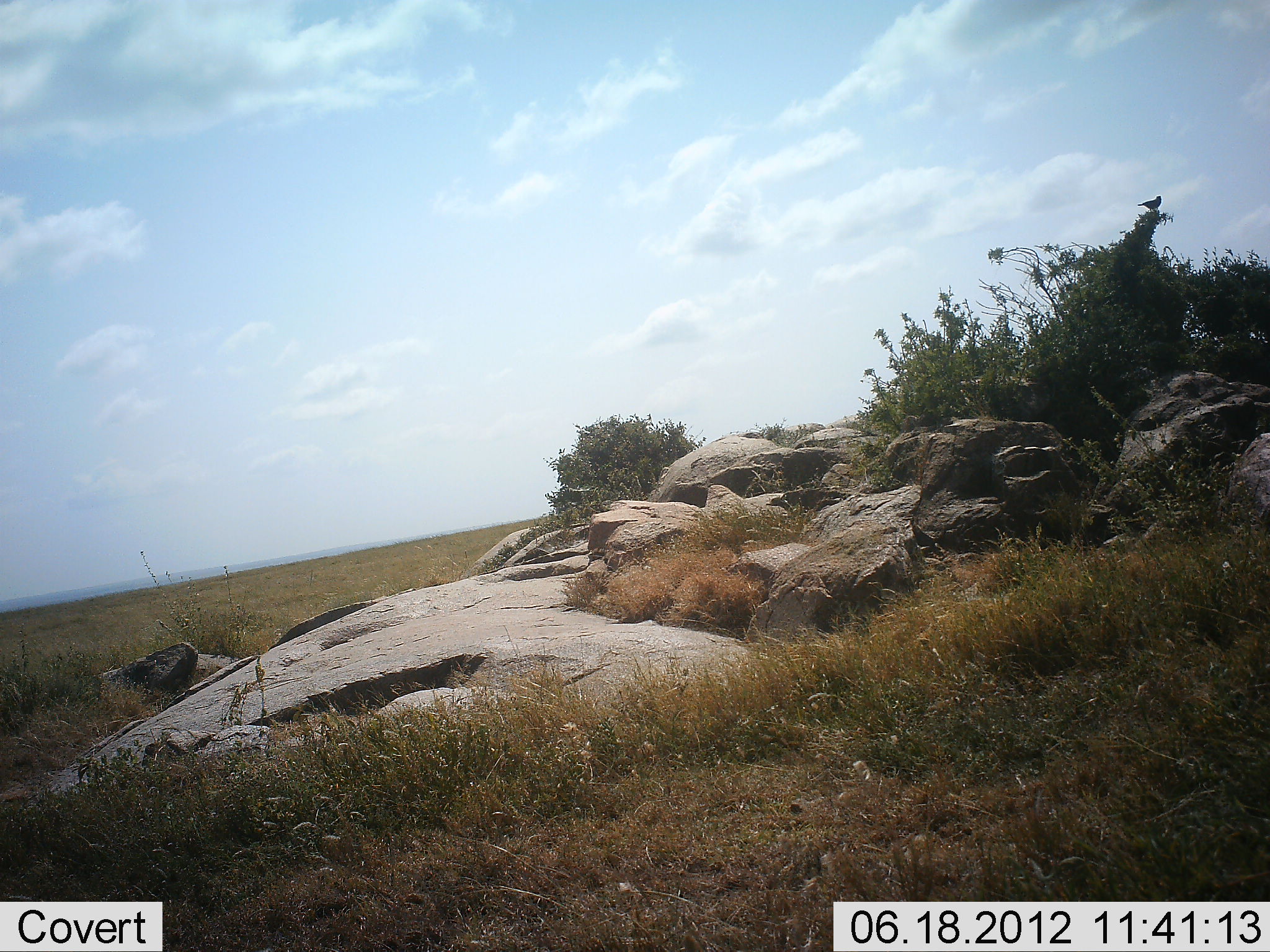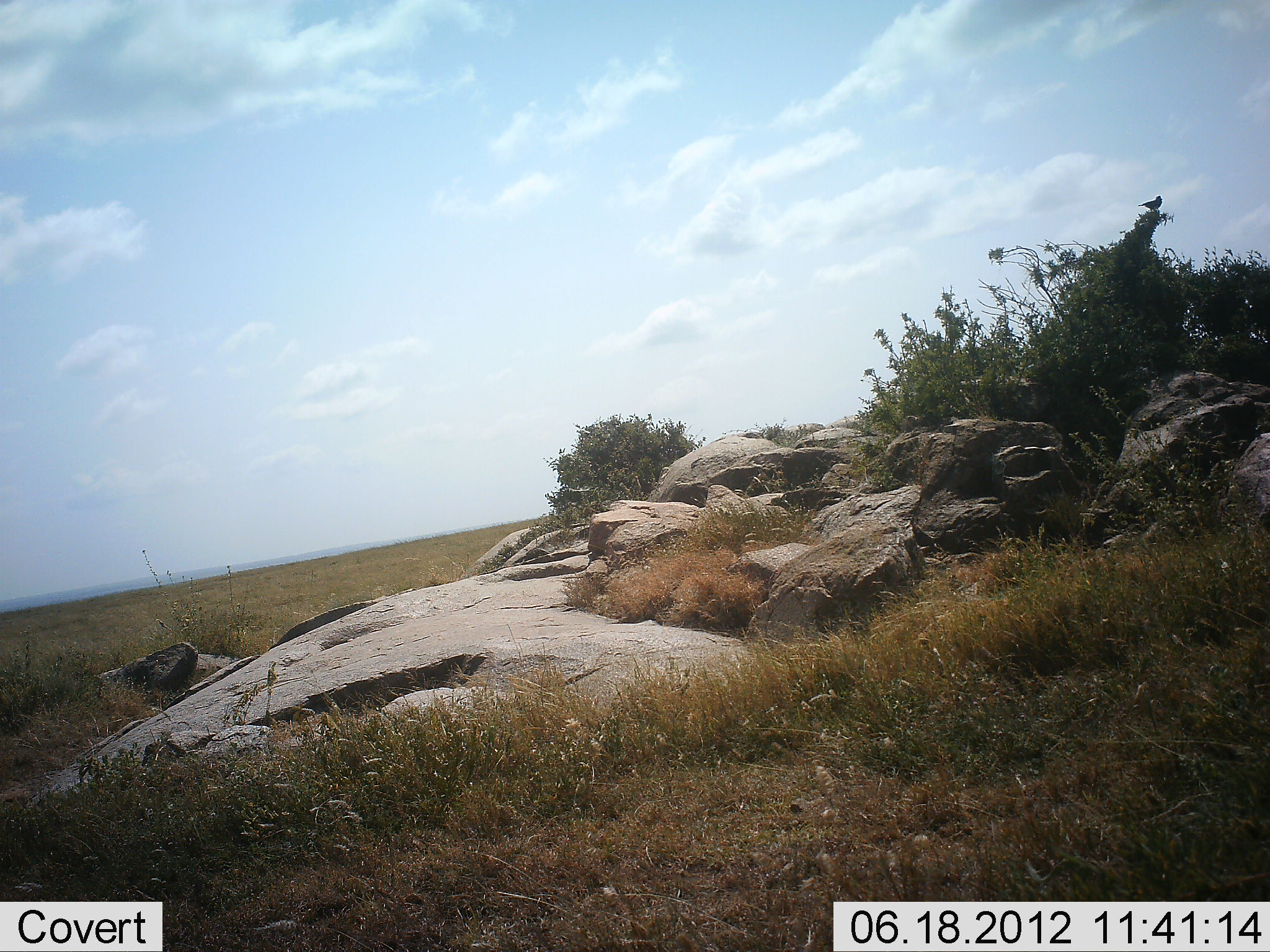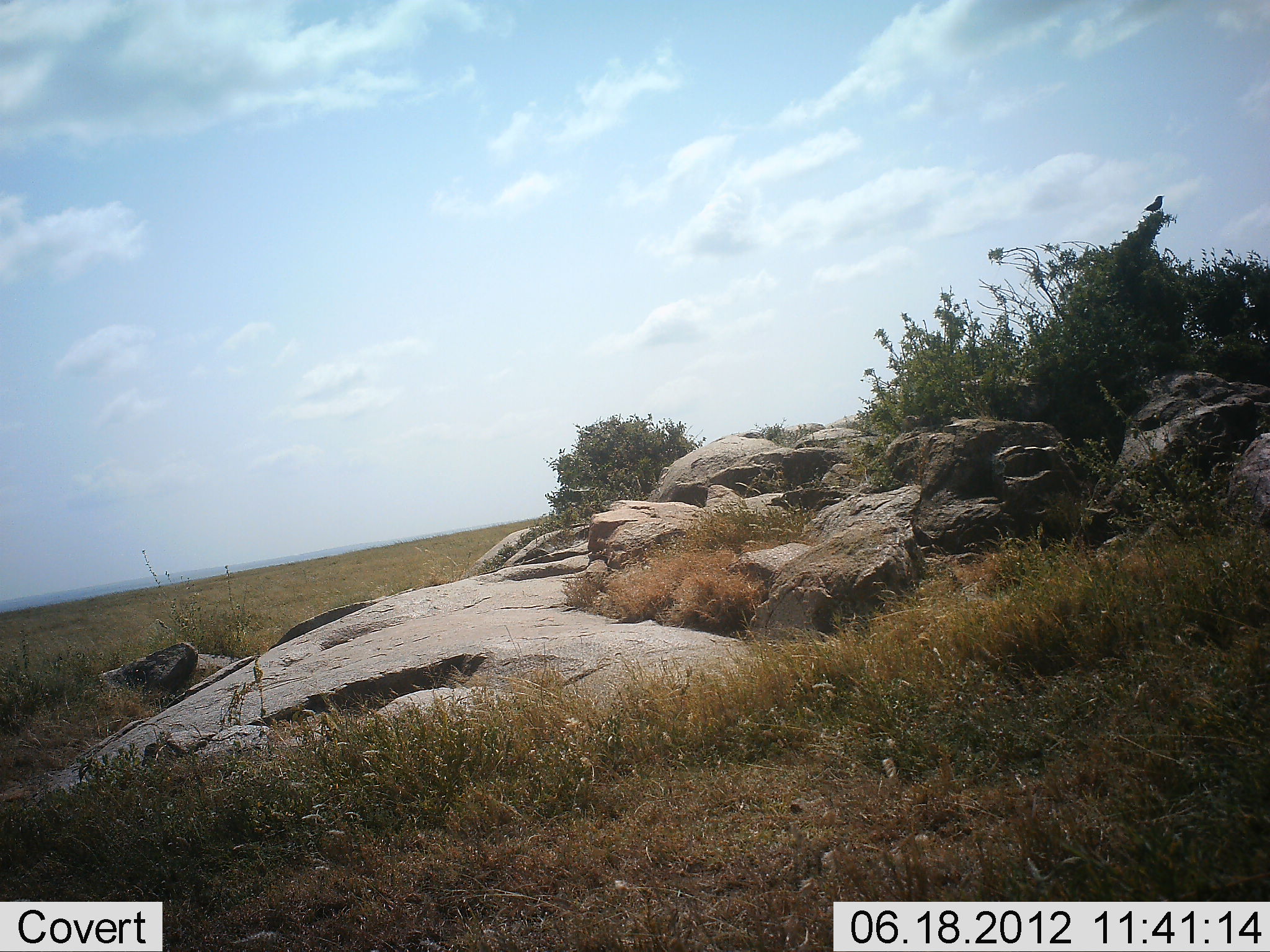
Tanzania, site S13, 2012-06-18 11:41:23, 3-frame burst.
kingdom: Animalia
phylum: Chordata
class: Aves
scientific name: Aves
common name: bird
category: otherbird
Otherbird (bird) (Aves), count 1. Behavior (volunteer vote fractions): standing 60%, resting 50%, moving 0%, interacting 0%. Young present (vote fraction): 0%. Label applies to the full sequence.